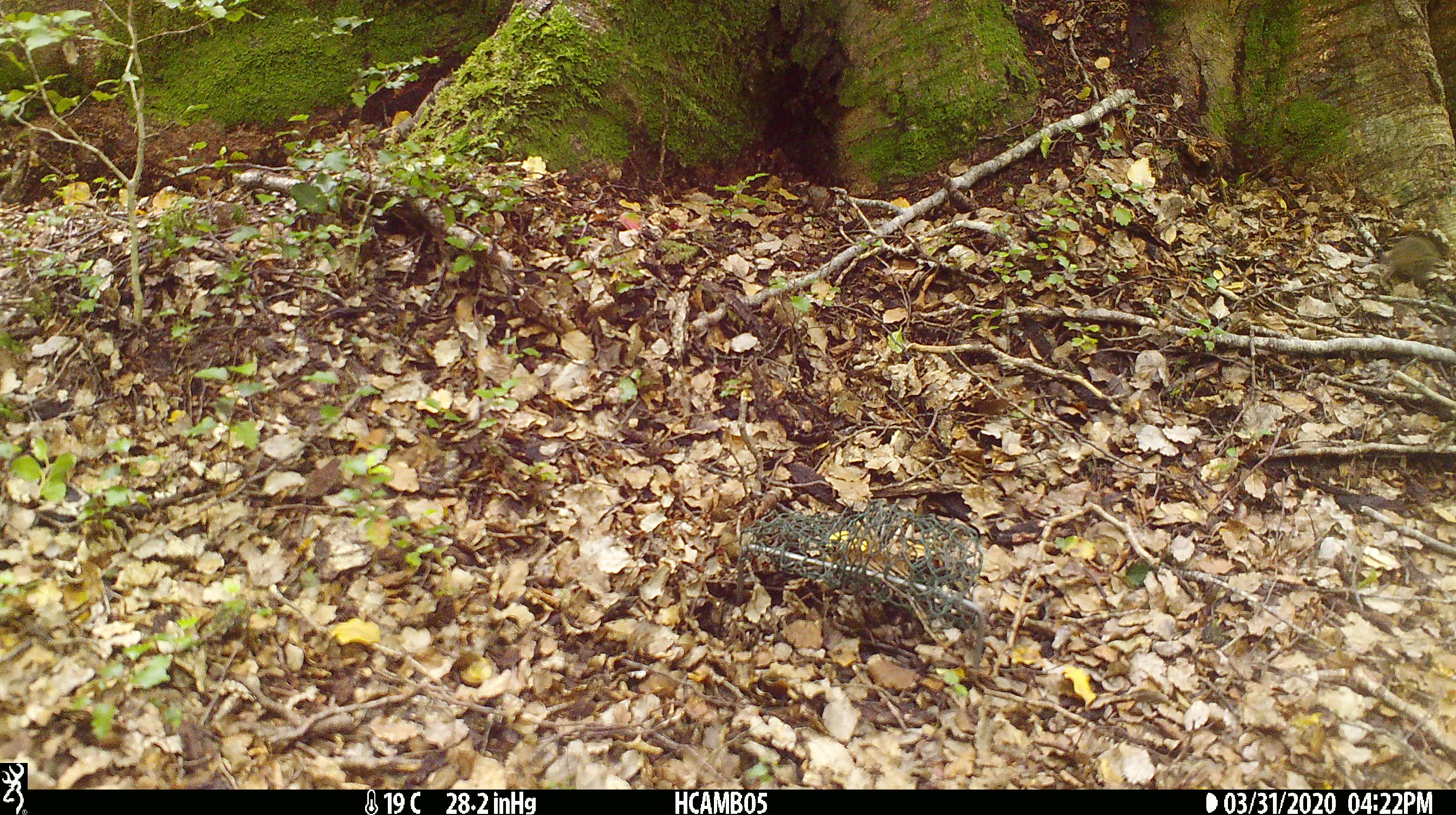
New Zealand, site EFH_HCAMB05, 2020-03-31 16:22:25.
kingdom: Animalia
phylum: Chordata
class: Mammalia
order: Rodentia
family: Muridae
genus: Mus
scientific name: Mus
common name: mouse